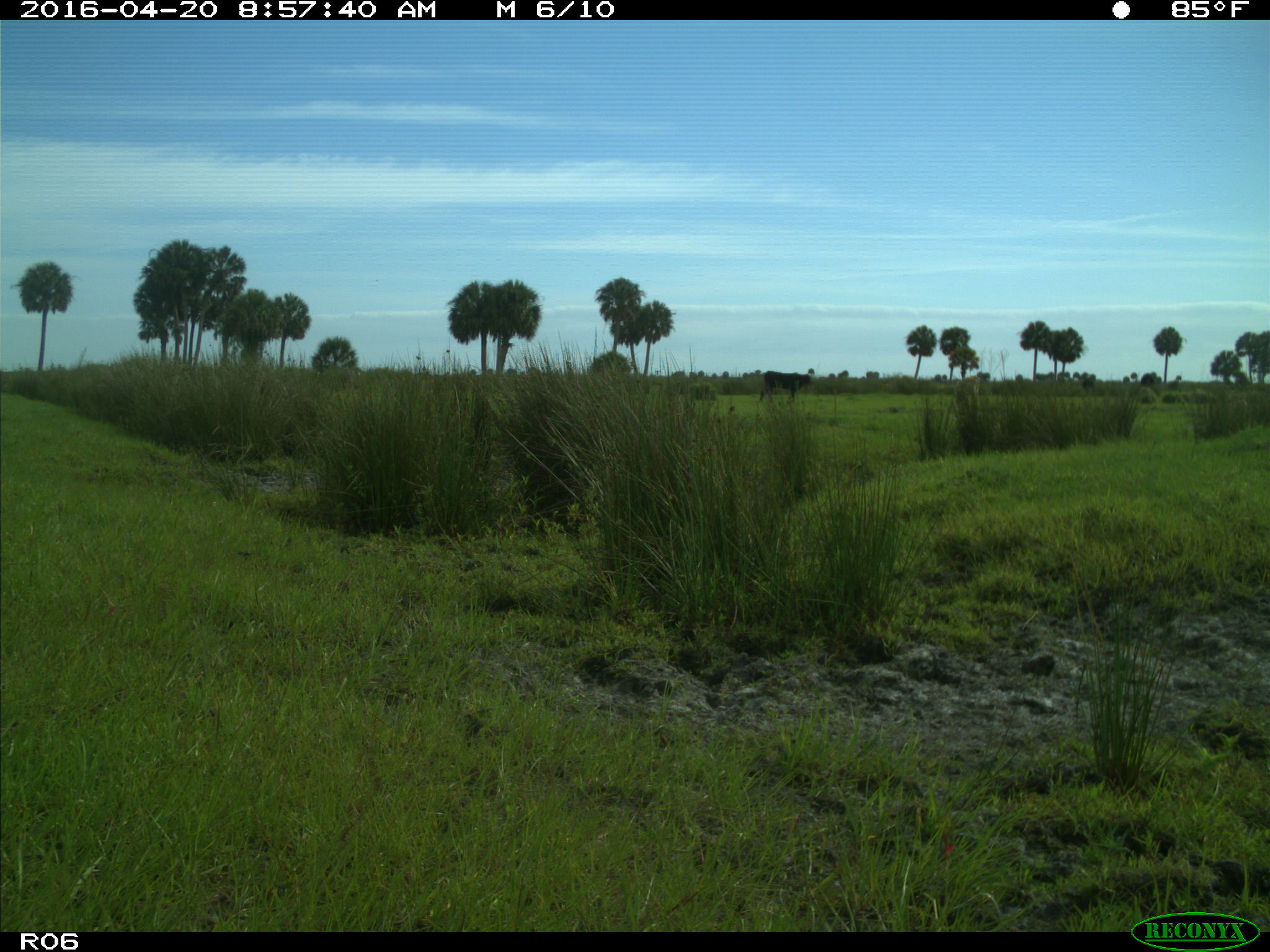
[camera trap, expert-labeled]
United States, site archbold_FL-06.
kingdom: Animalia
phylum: Chordata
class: Mammalia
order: Artiodactyla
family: Bovidae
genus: Bos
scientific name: Bos taurus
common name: domestic cow